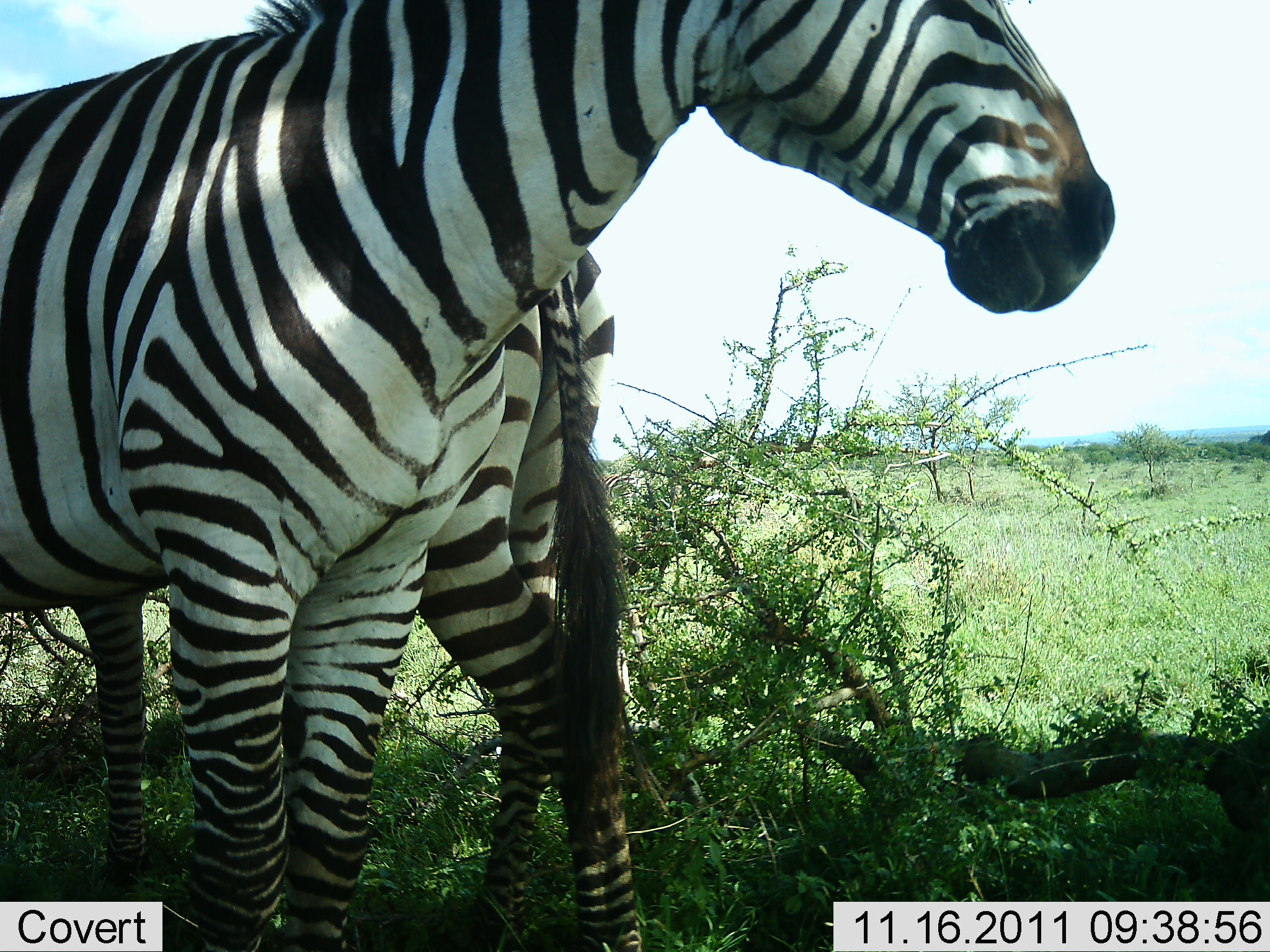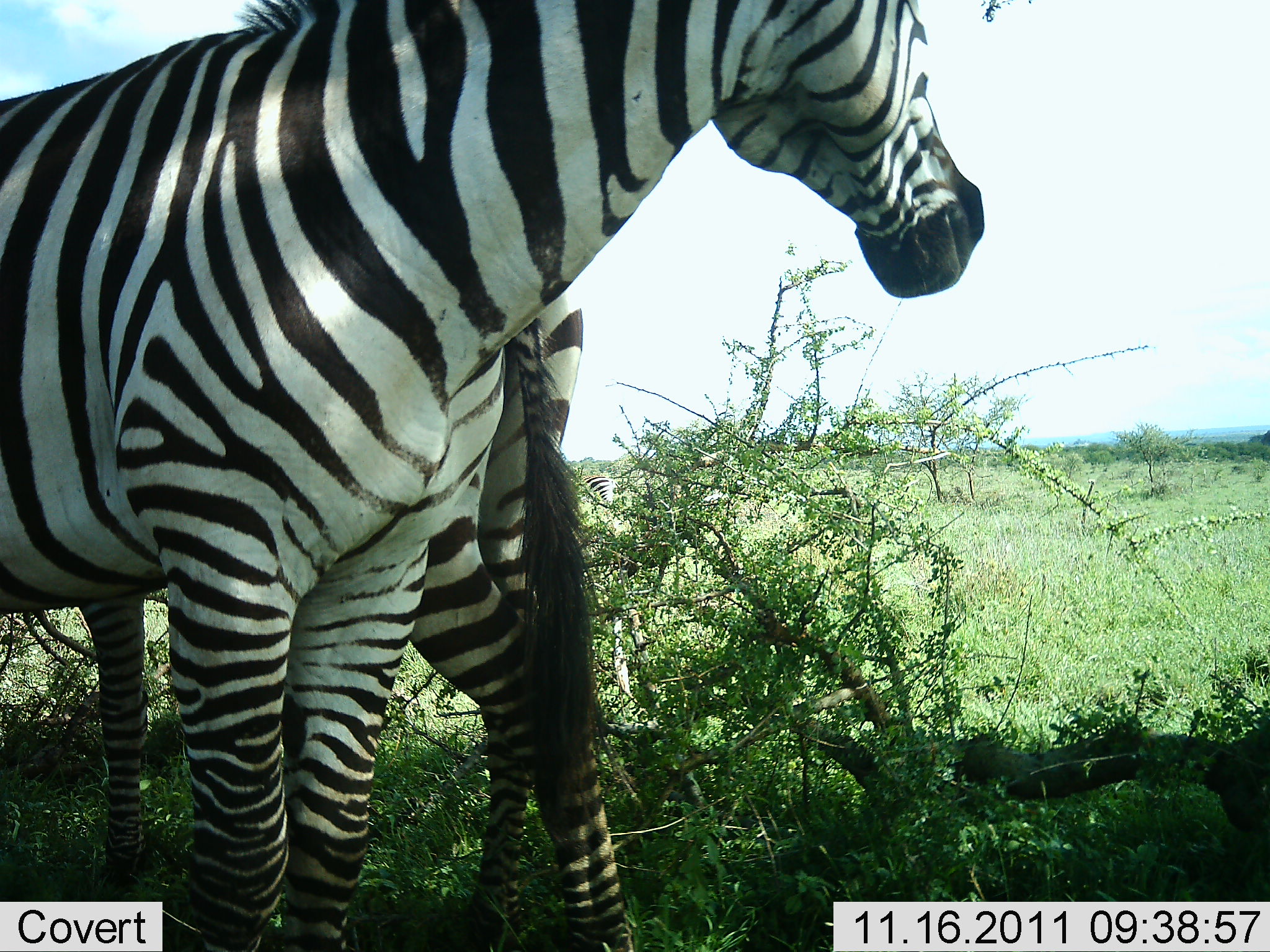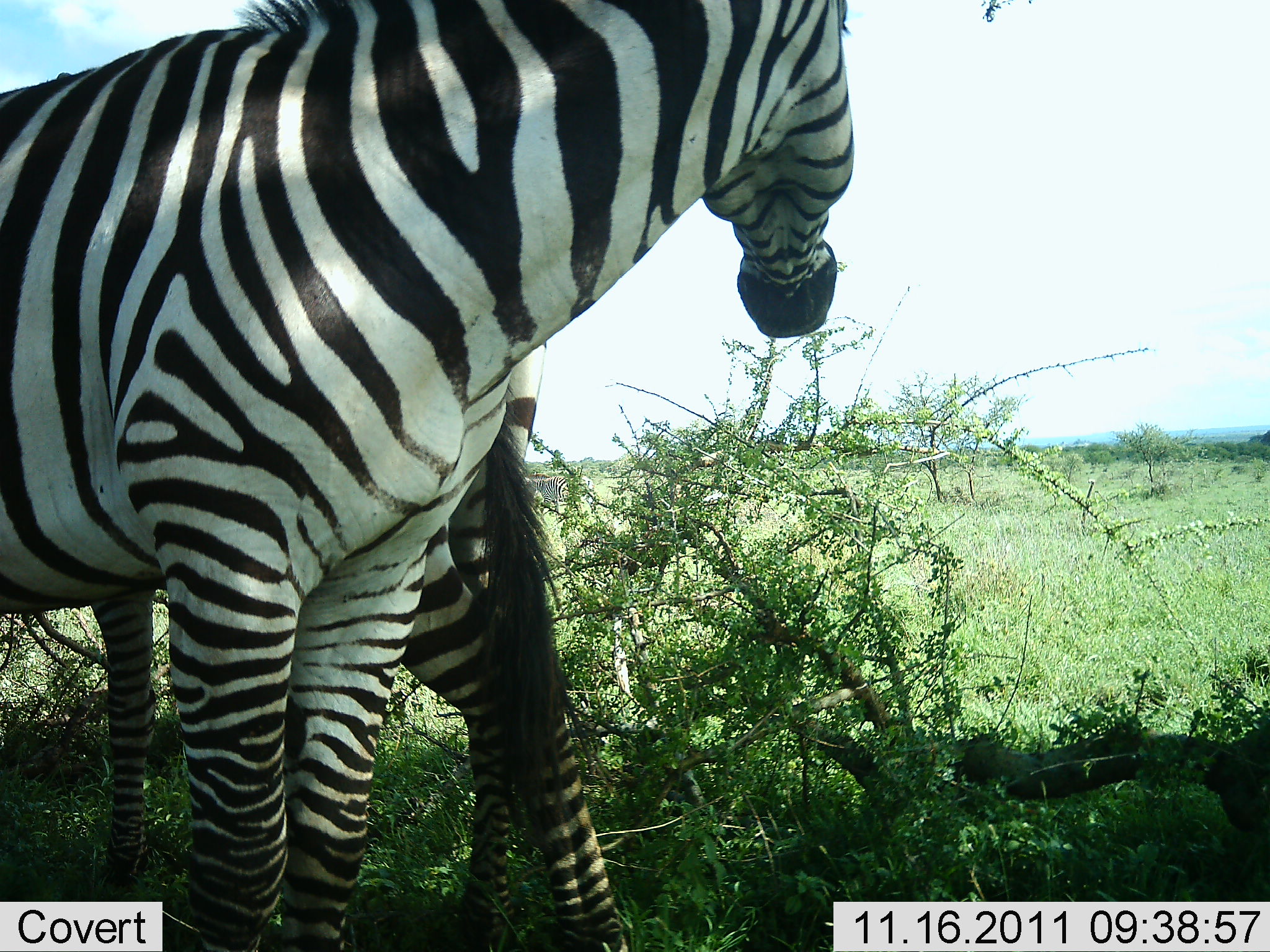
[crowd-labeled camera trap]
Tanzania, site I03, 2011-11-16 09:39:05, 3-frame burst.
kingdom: Animalia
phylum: Chordata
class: Mammalia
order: Perissodactyla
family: Equidae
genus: Equus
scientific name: Equus quagga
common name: plains zebra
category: zebra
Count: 2.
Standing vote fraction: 75%.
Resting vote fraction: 8%.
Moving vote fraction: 8%.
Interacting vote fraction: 33%.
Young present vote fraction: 17%.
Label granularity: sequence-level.